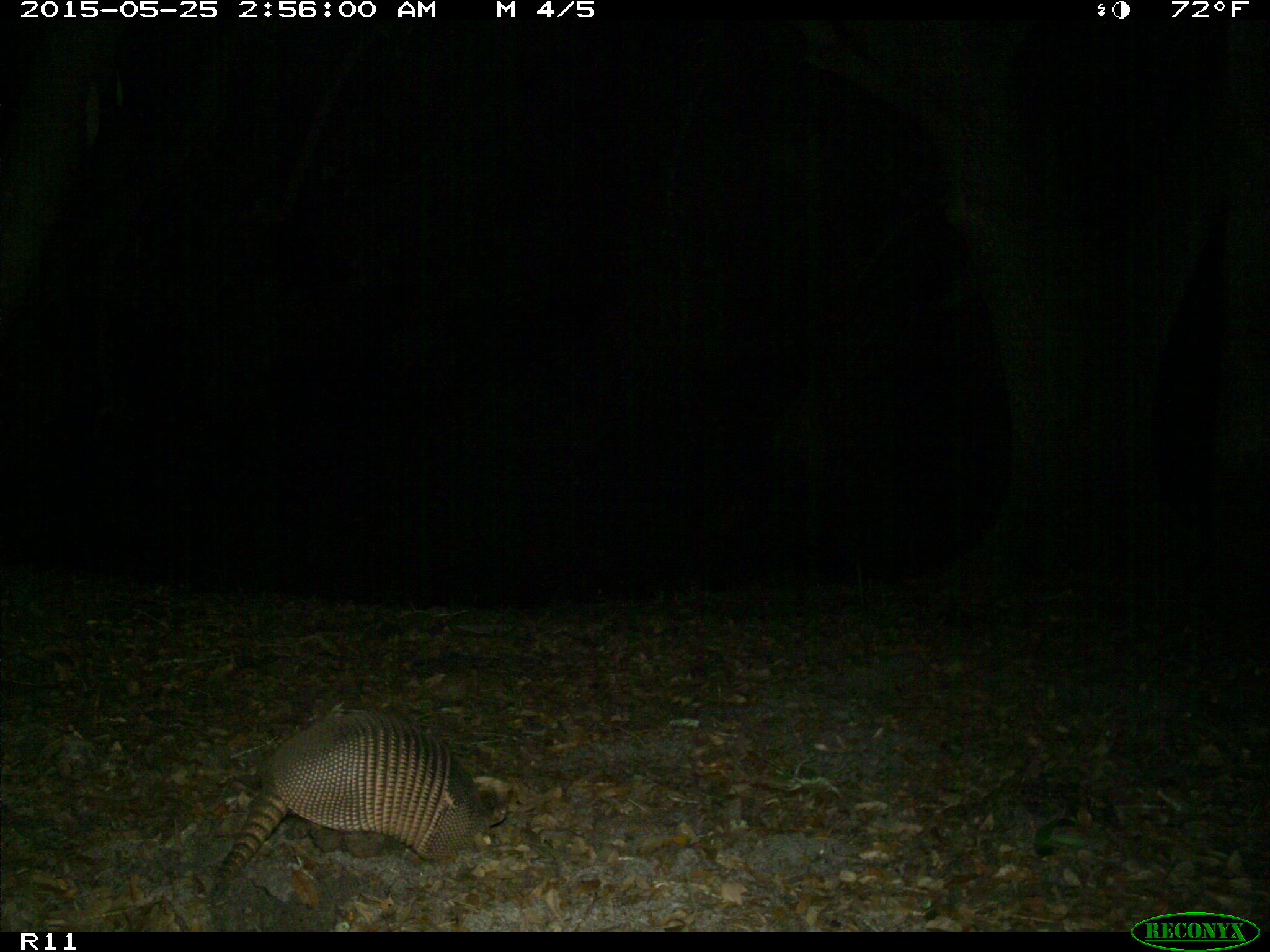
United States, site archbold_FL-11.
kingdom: Animalia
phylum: Chordata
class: Mammalia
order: Cingulata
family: Dasypodidae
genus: Dasypus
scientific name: Dasypus novemcinctus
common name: nine-banded armadillo